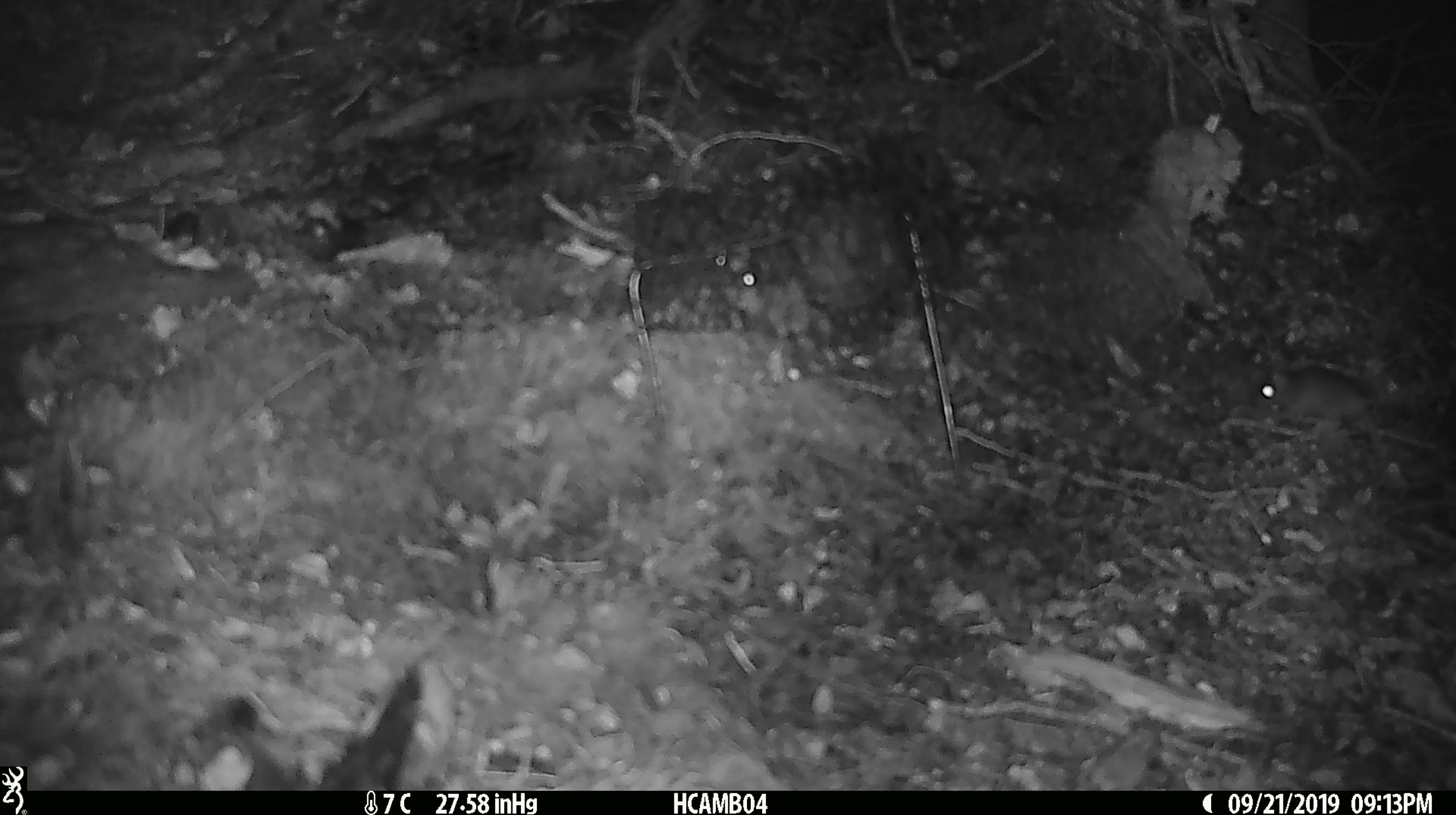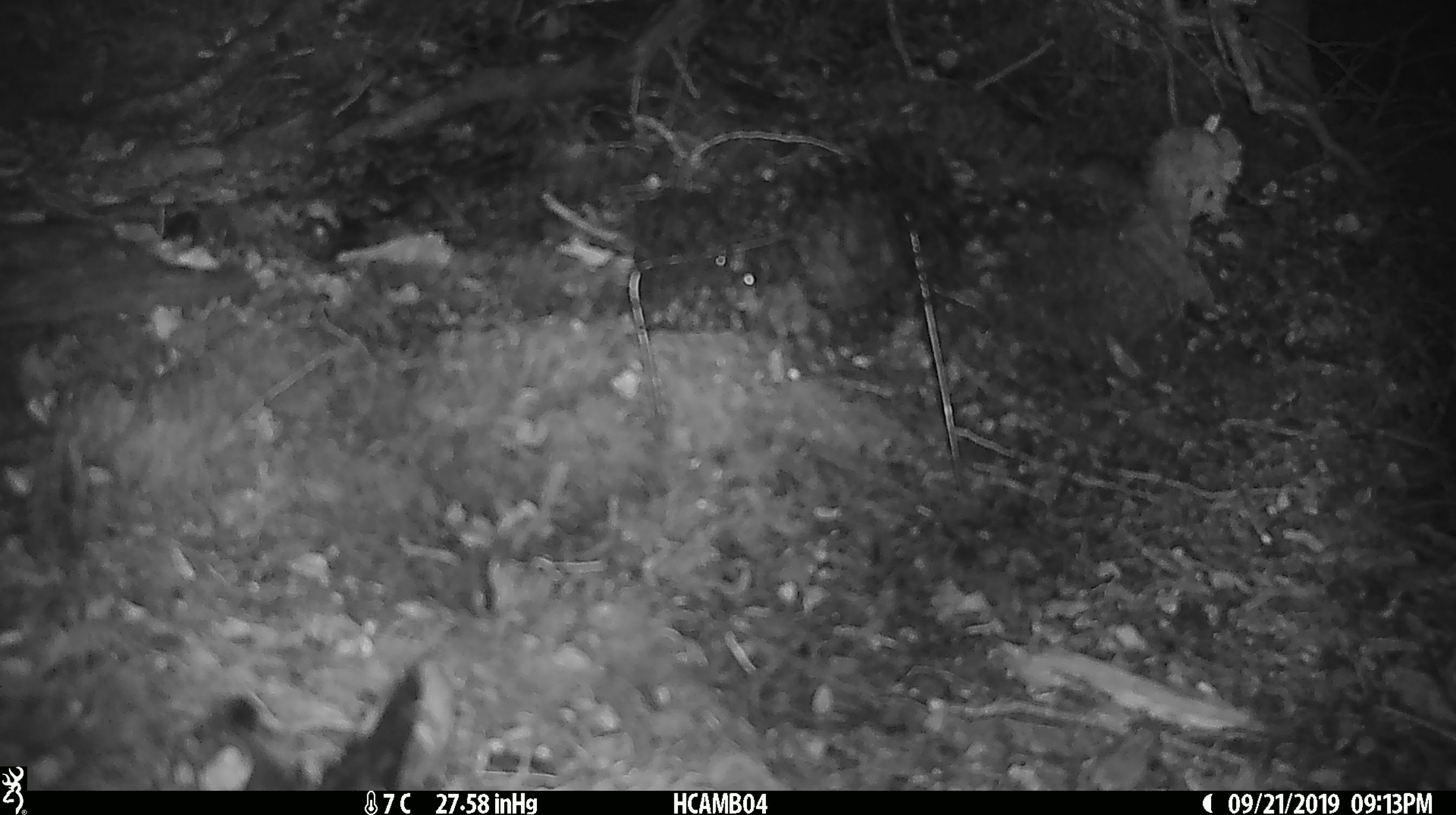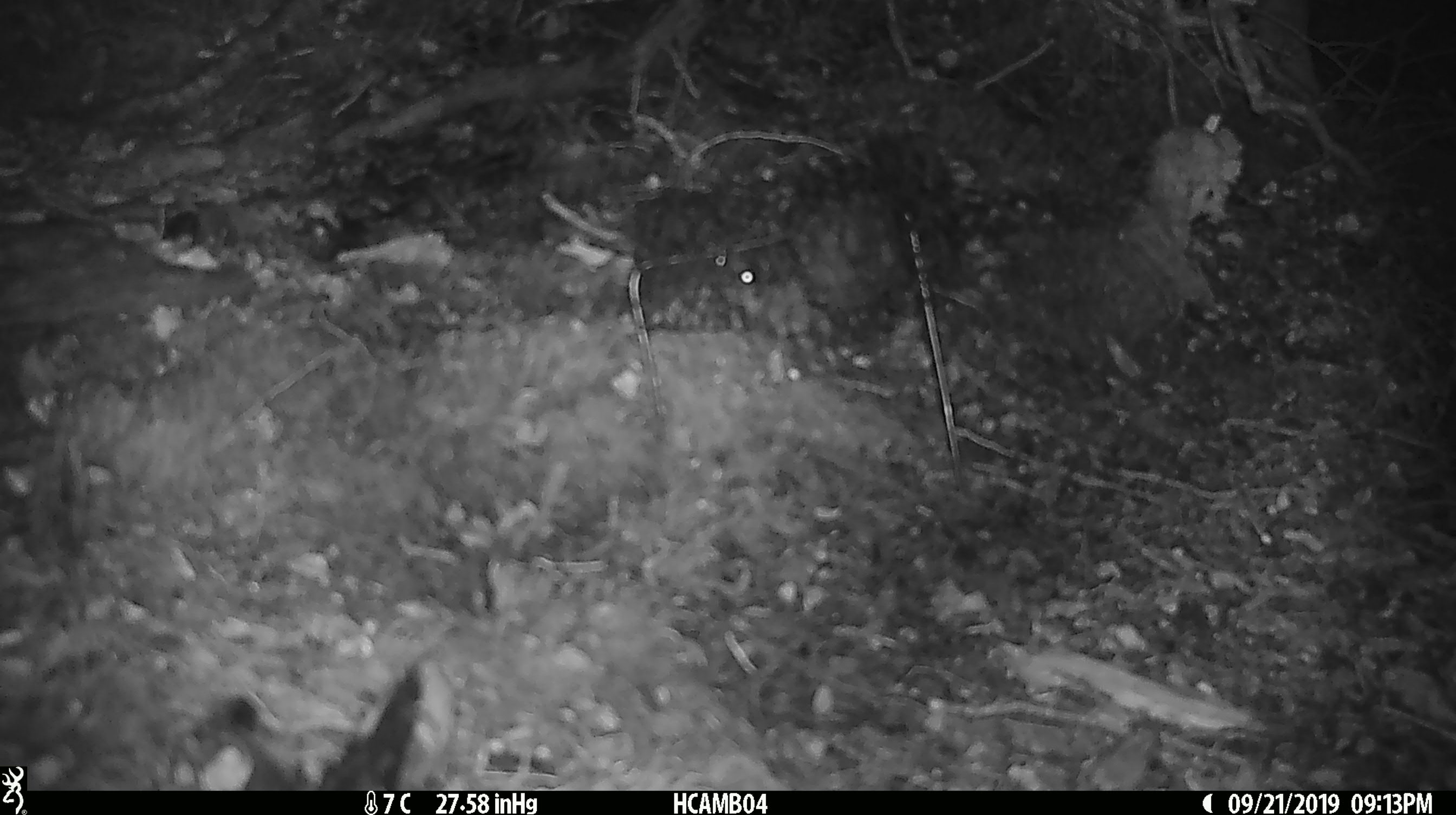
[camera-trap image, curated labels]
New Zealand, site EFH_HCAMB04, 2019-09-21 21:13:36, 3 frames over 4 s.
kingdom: Animalia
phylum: Chordata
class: Mammalia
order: Rodentia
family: Muridae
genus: Mus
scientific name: Mus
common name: mouse